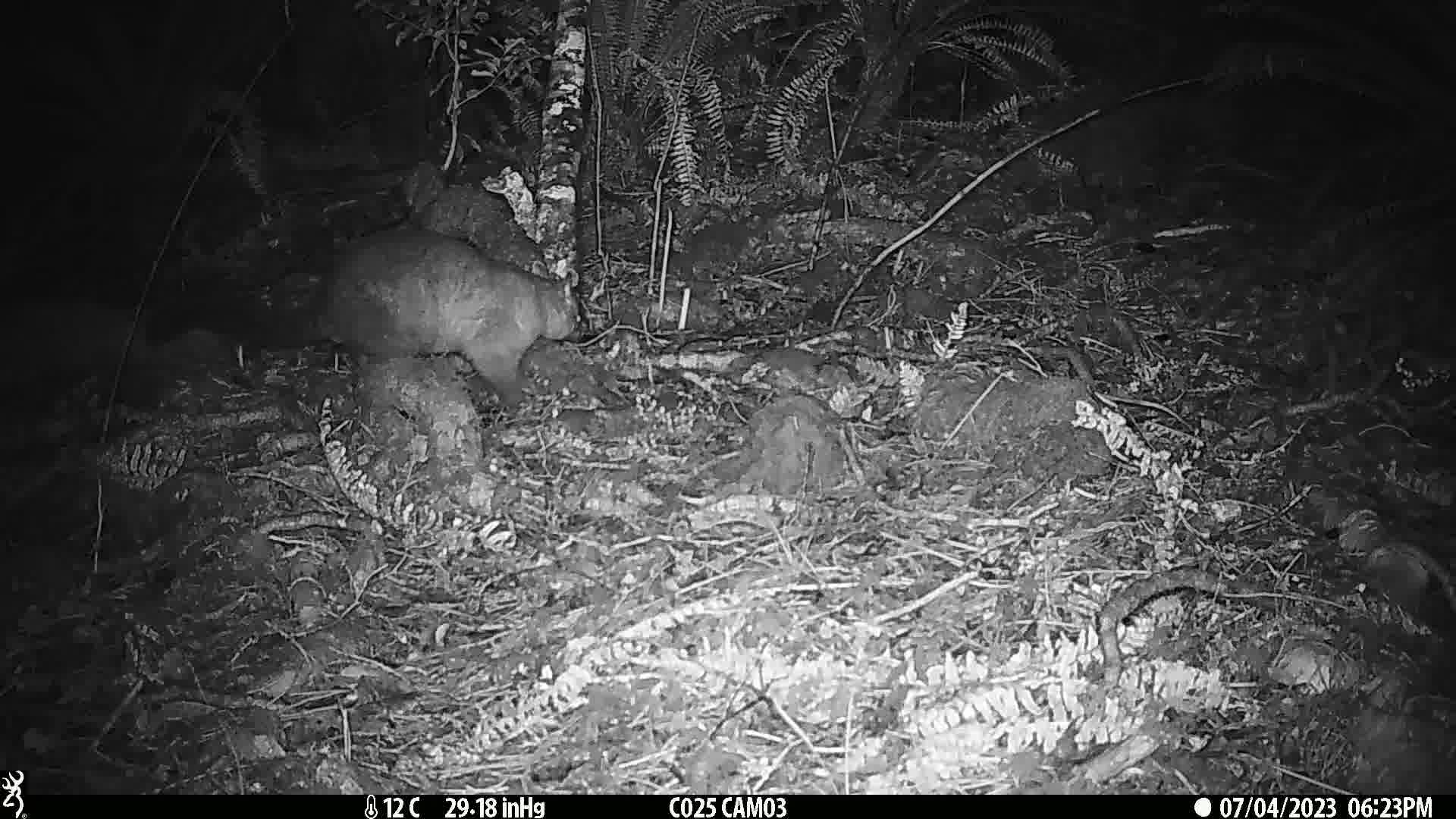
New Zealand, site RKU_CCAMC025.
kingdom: Animalia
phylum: Chordata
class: Mammalia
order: Diprotodontia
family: Phalangeridae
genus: Trichosurus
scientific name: Trichosurus vulpecula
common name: common brushtail possum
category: possum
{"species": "possum (common brushtail possum) (Trichosurus vulpecula)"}